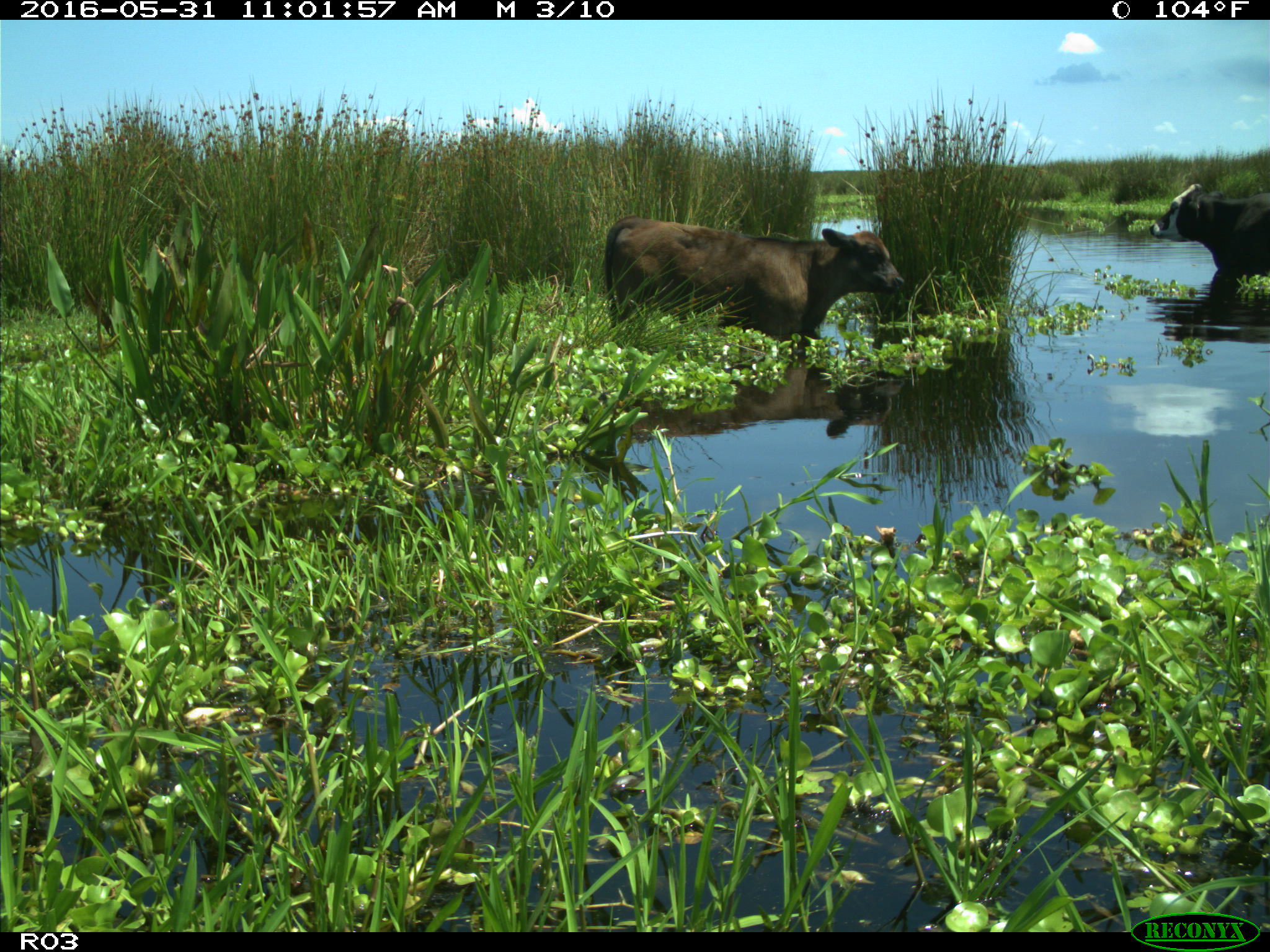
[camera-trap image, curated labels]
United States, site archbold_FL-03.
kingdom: Animalia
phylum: Chordata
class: Mammalia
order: Artiodactyla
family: Bovidae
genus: Bos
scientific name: Bos taurus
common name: domestic cow